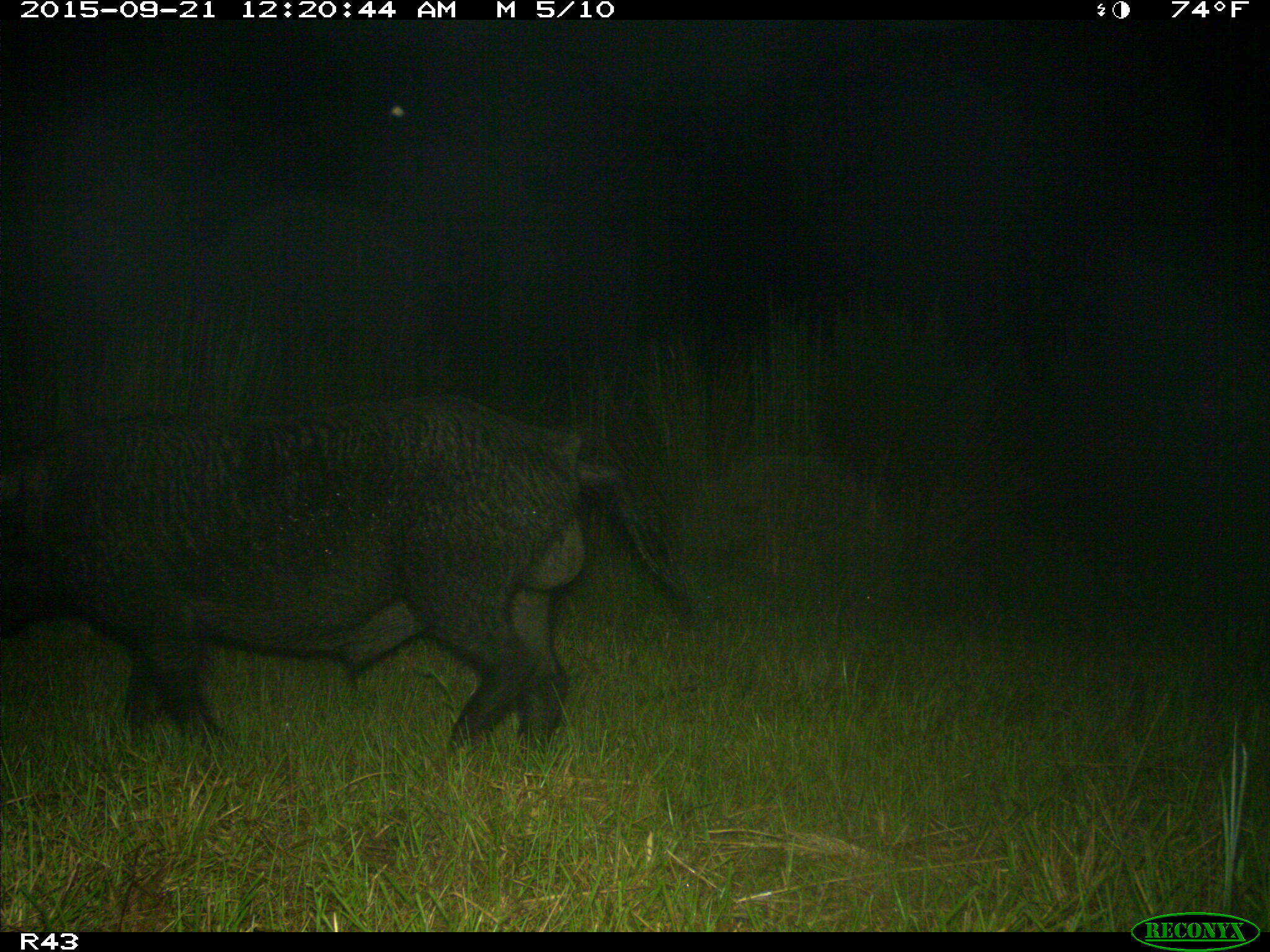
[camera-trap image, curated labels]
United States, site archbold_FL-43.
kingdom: Animalia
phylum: Chordata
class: Mammalia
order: Artiodactyla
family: Suidae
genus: Sus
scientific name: Sus scrofa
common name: wild boar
Sus scrofa (wild boar).